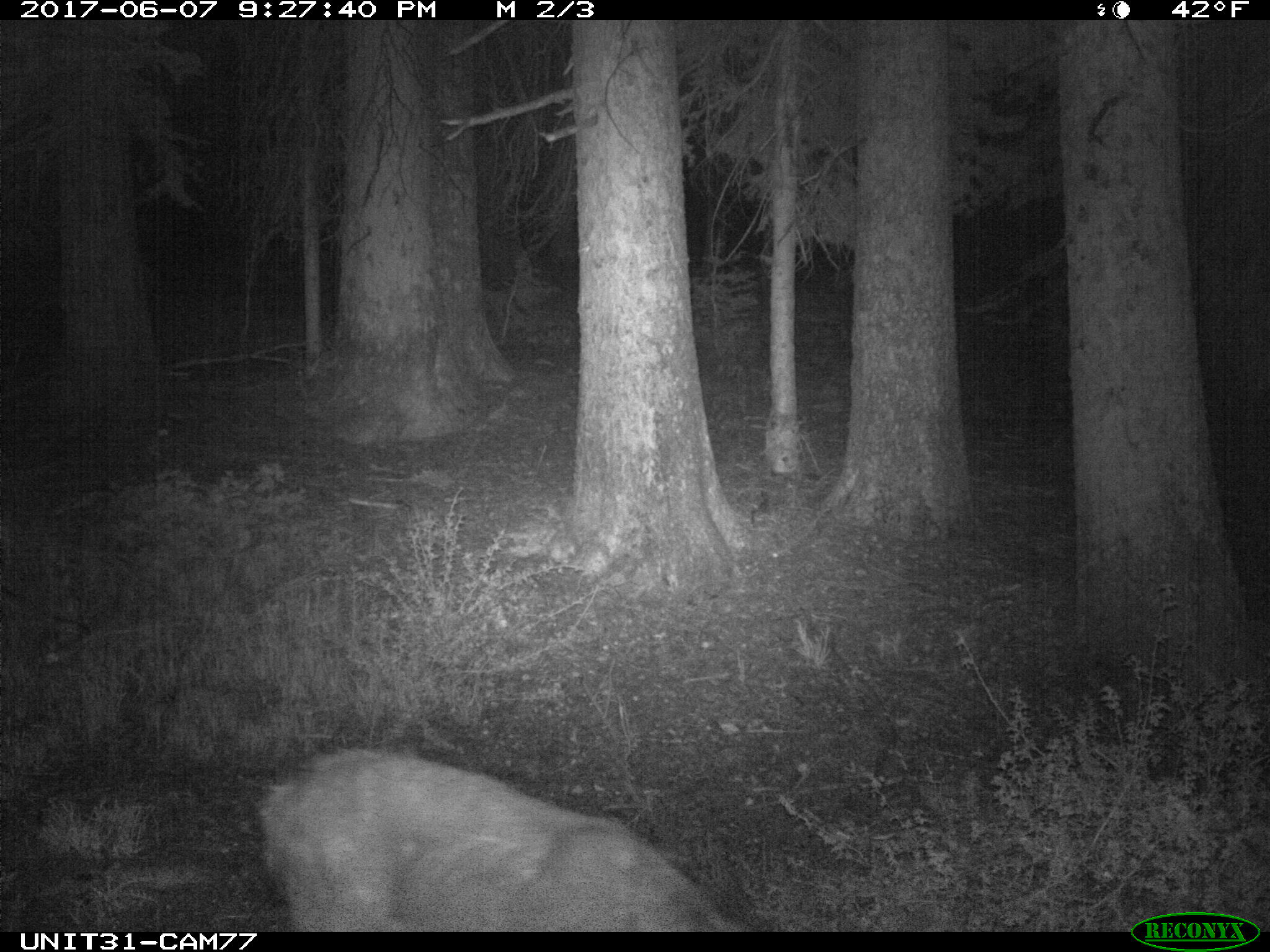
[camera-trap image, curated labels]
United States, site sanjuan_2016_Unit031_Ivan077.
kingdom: Animalia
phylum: Chordata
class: Mammalia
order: Artiodactyla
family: Cervidae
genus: Odocoileus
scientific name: Odocoileus hemionus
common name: mule deer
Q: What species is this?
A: Odocoileus hemionus (mule deer).